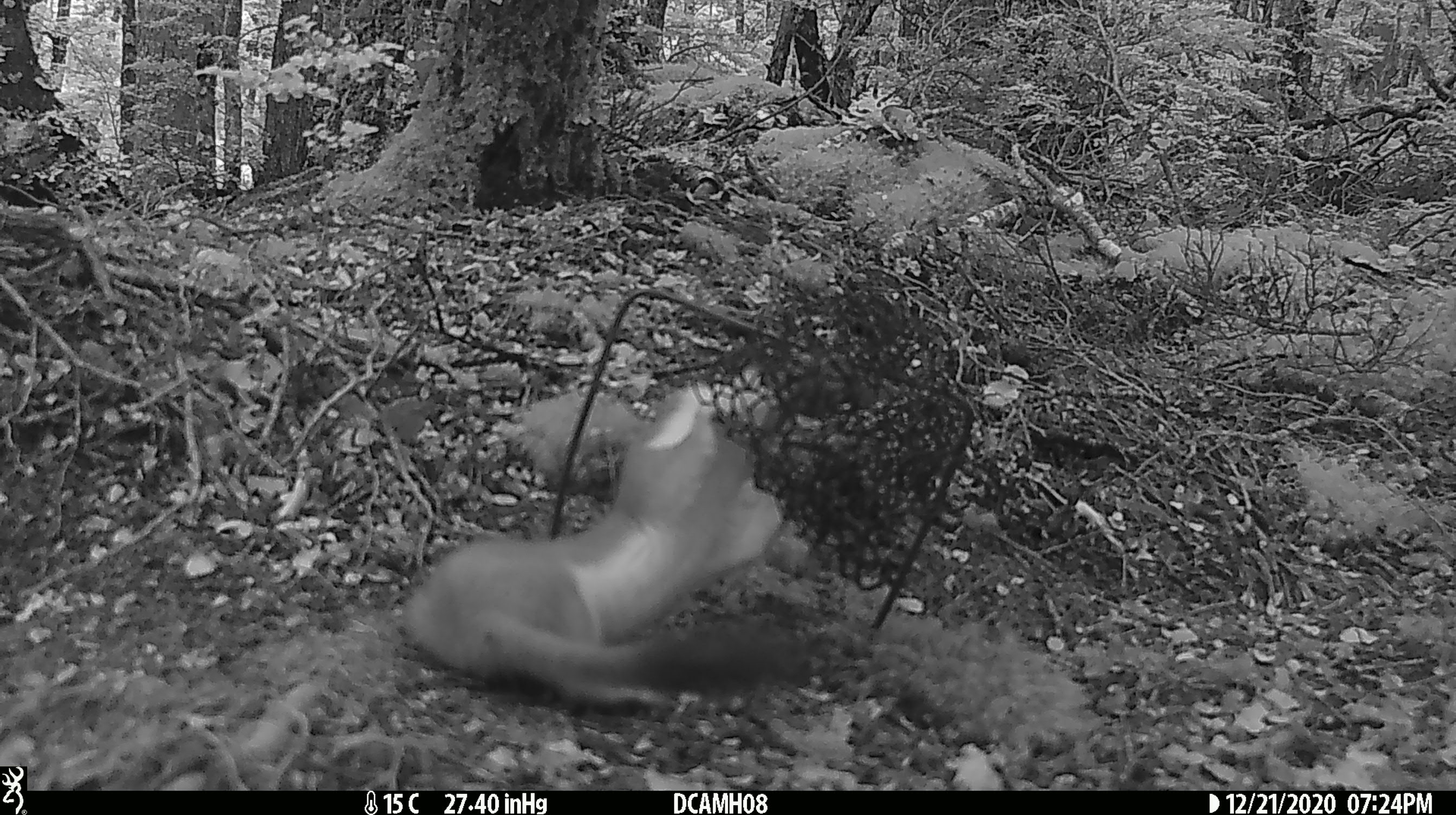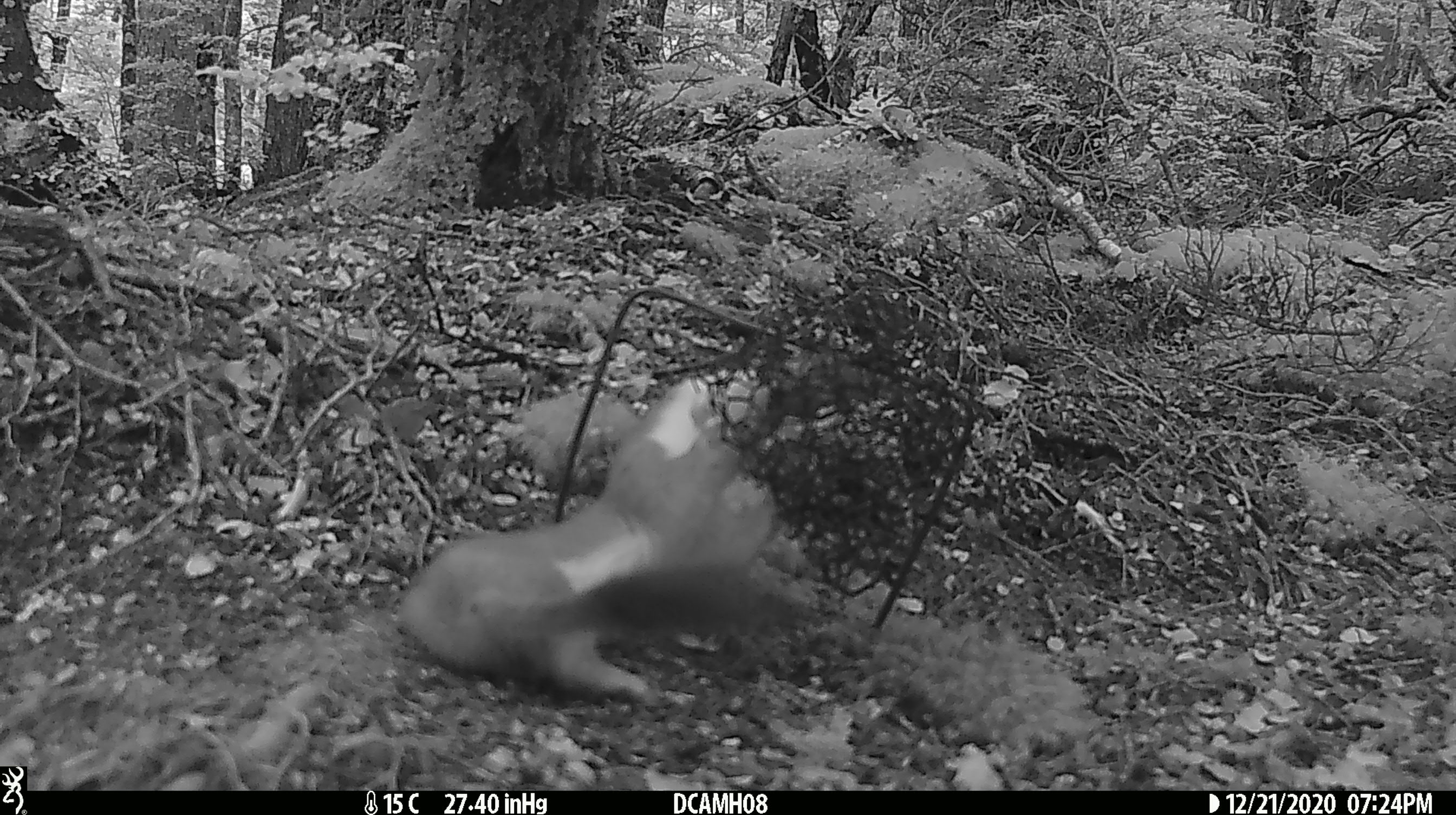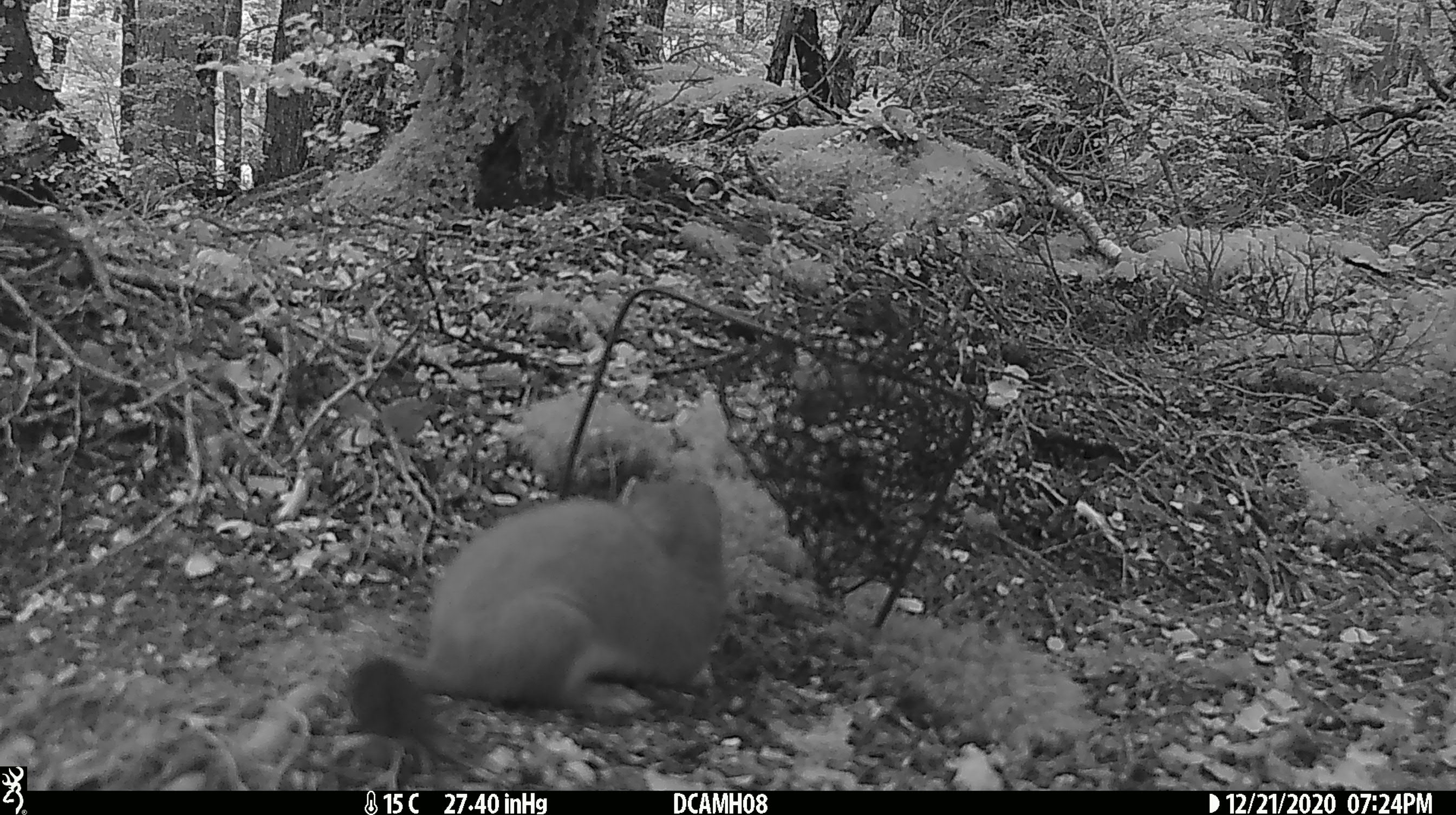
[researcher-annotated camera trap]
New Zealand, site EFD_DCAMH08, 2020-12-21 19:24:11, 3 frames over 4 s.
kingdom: Animalia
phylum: Chordata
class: Mammalia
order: Carnivora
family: Mustelidae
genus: Mustela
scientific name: Mustela erminea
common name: stoat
Stoat (Mustela erminea).